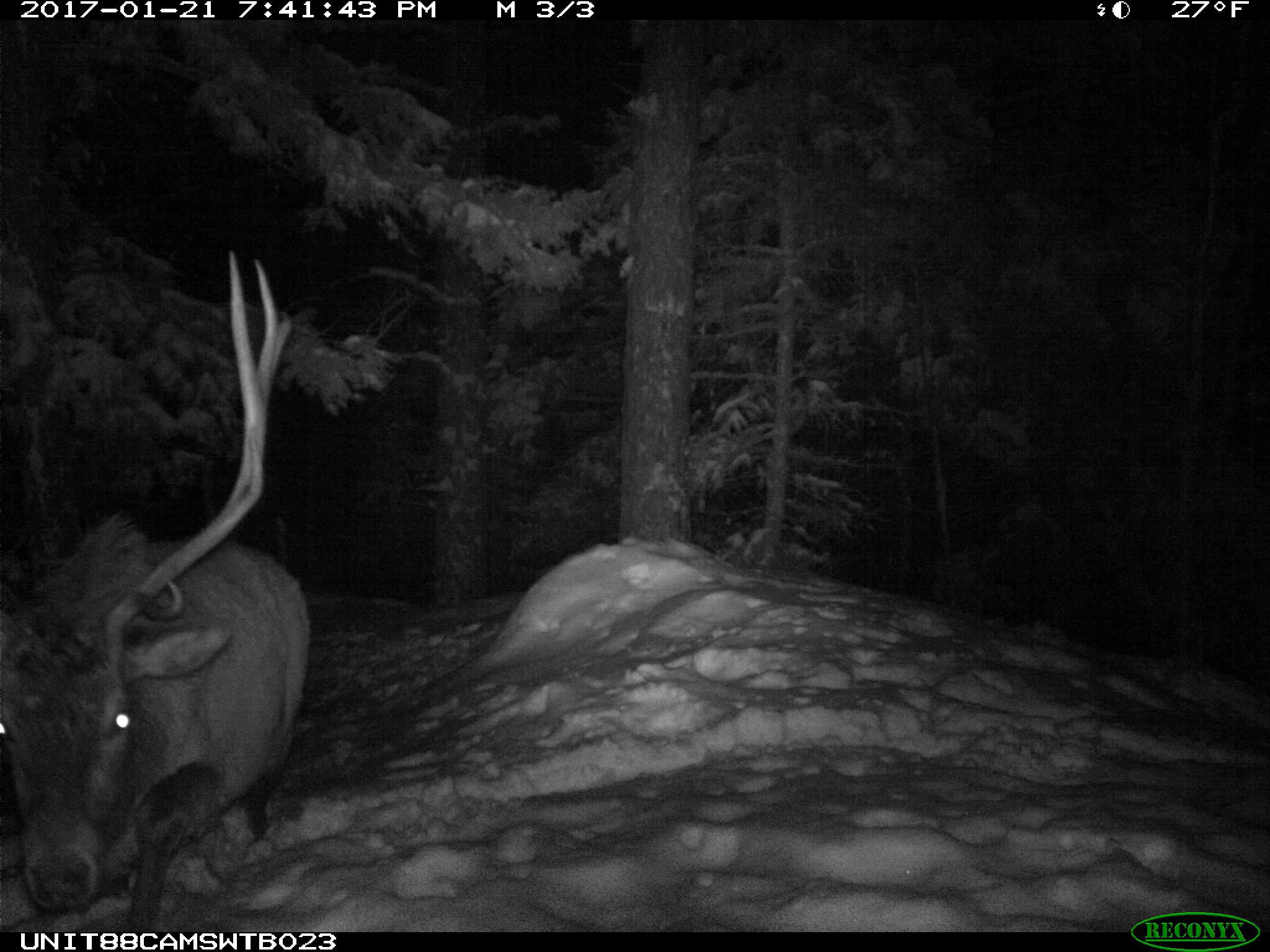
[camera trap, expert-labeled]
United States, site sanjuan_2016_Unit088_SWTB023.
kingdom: Animalia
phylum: Chordata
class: Mammalia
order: Artiodactyla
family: Cervidae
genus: Cervus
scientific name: Cervus elaphus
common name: red deer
Cervus elaphus (red deer).